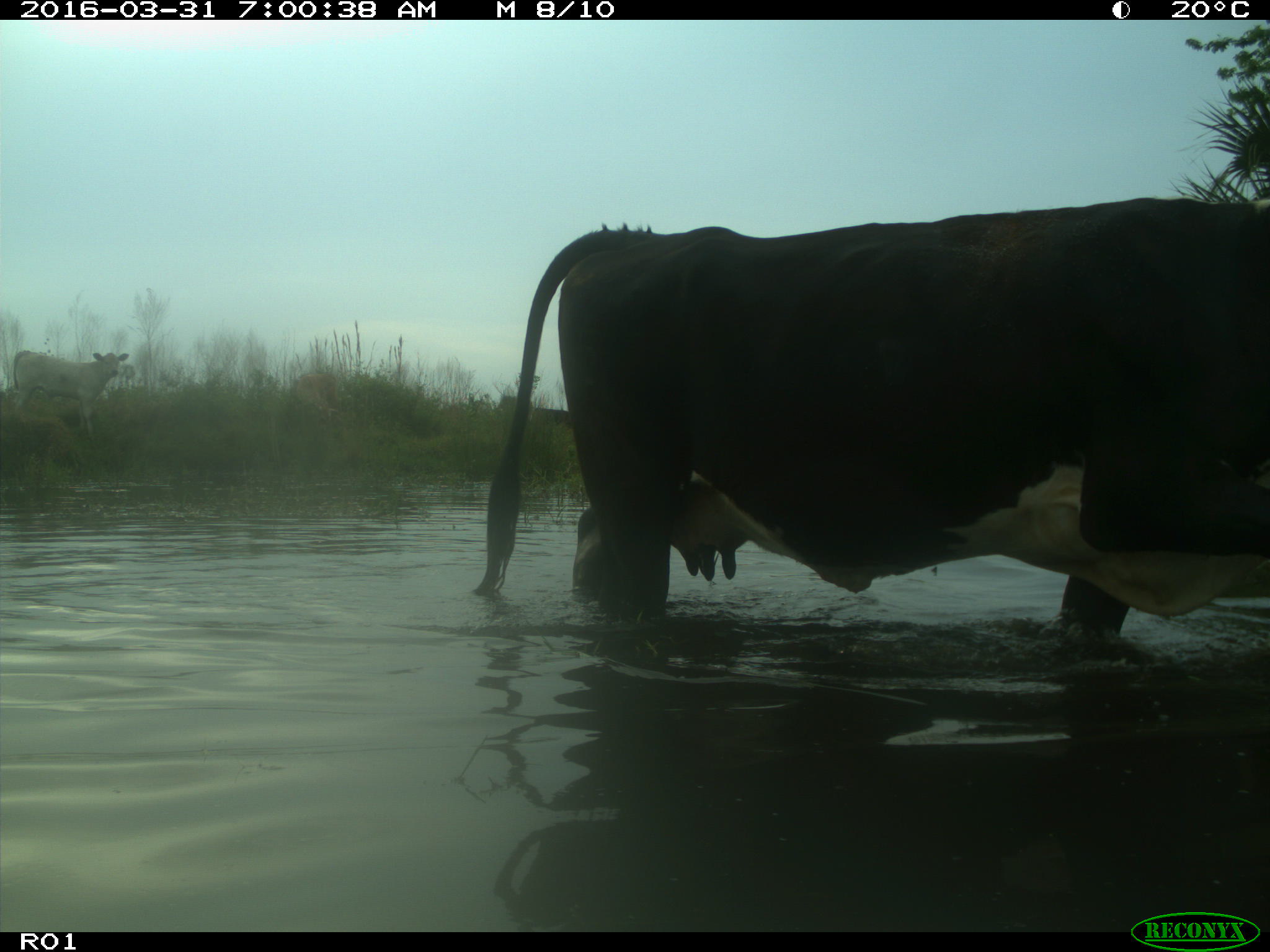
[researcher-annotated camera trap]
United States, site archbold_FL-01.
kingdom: Animalia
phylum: Chordata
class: Mammalia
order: Artiodactyla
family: Bovidae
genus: Bos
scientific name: Bos taurus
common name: domestic cow